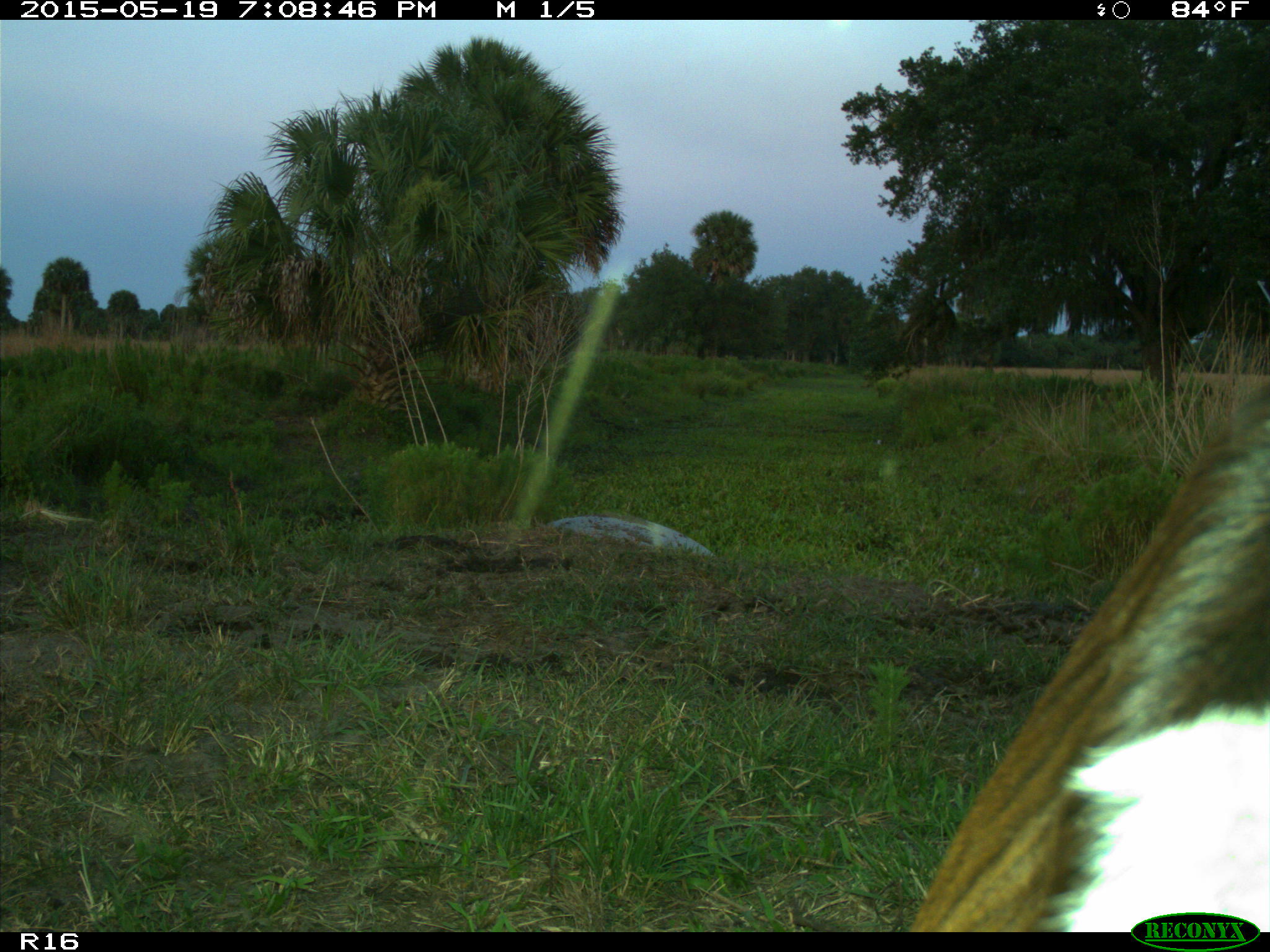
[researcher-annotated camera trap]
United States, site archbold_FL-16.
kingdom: Animalia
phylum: Chordata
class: Mammalia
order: Artiodactyla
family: Bovidae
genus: Bos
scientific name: Bos taurus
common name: domestic cow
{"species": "Bos taurus (domestic cow)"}